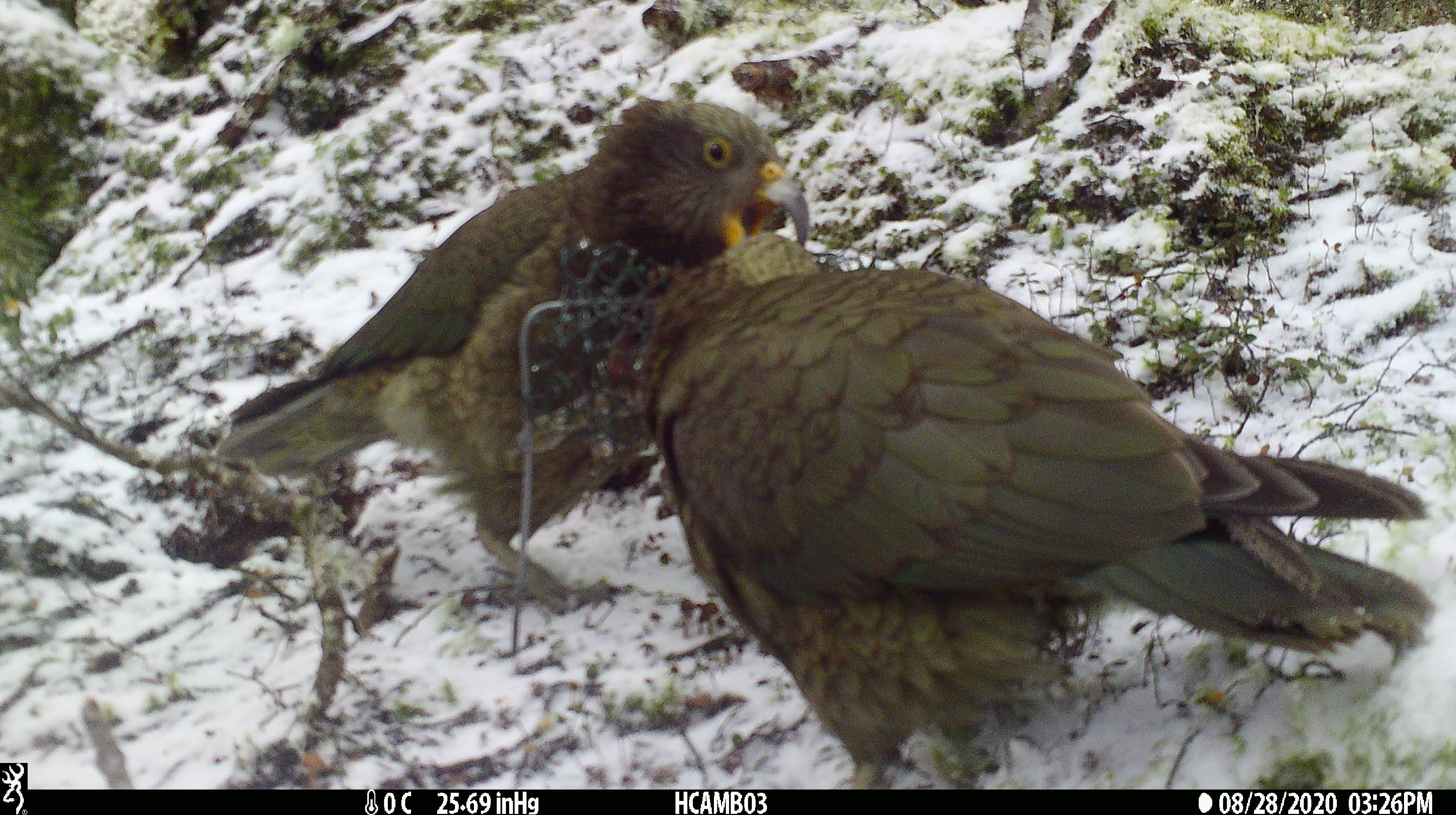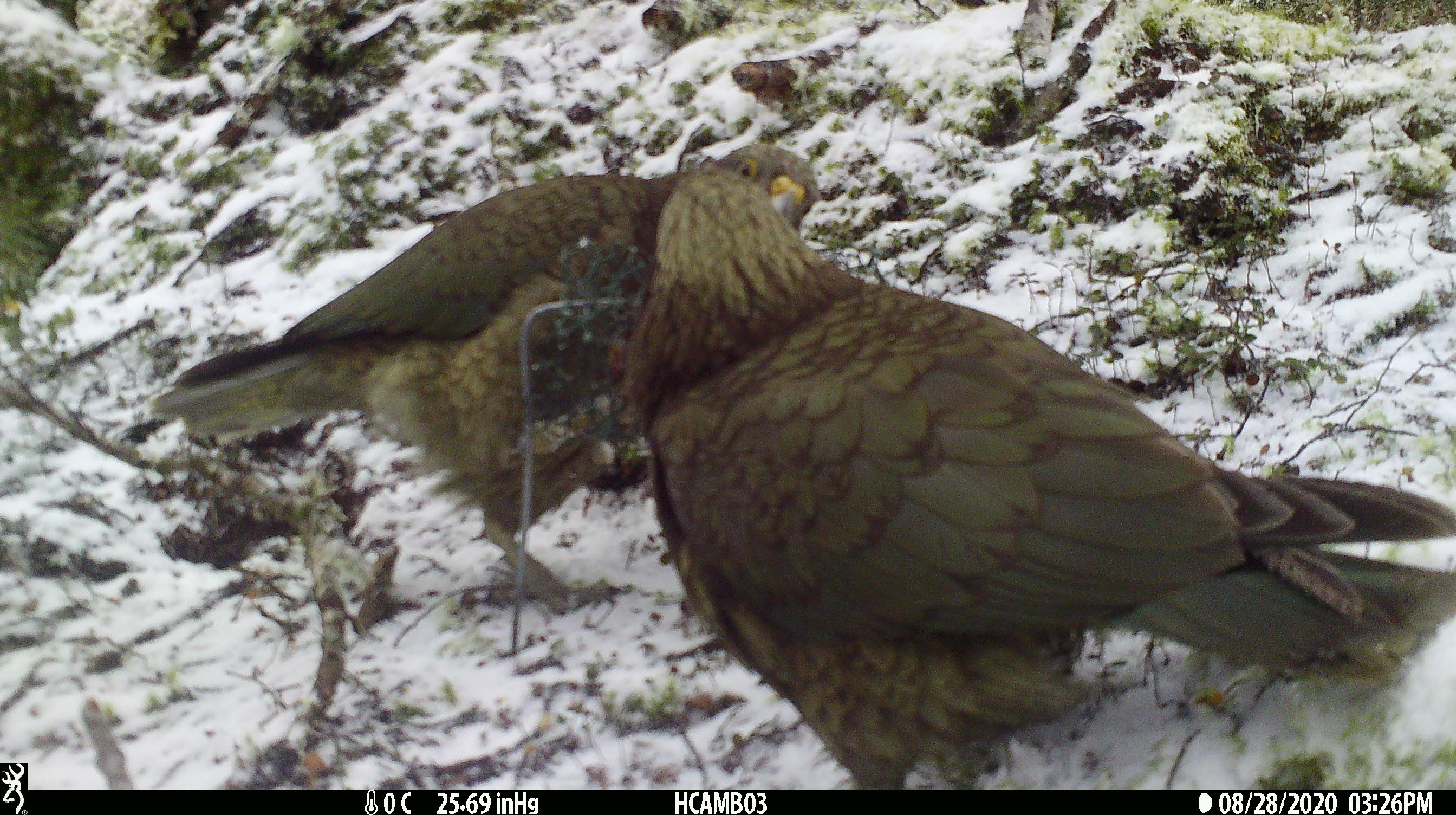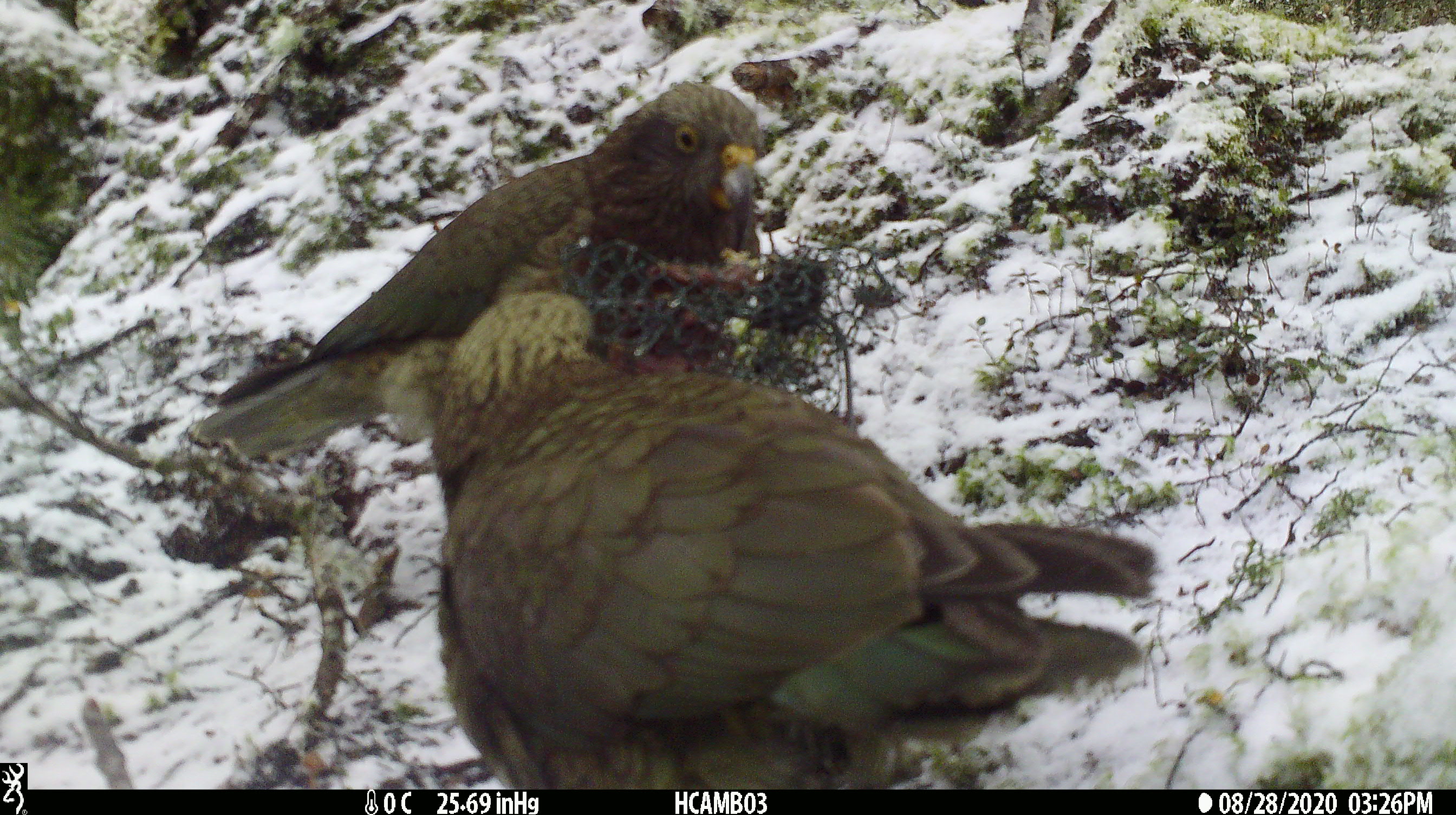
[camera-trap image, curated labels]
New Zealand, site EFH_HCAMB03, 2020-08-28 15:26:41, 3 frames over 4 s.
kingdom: Animalia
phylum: Chordata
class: Aves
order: Psittaciformes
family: Strigopidae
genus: Nestor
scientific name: Nestor notabilis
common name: kea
Kea (Nestor notabilis).